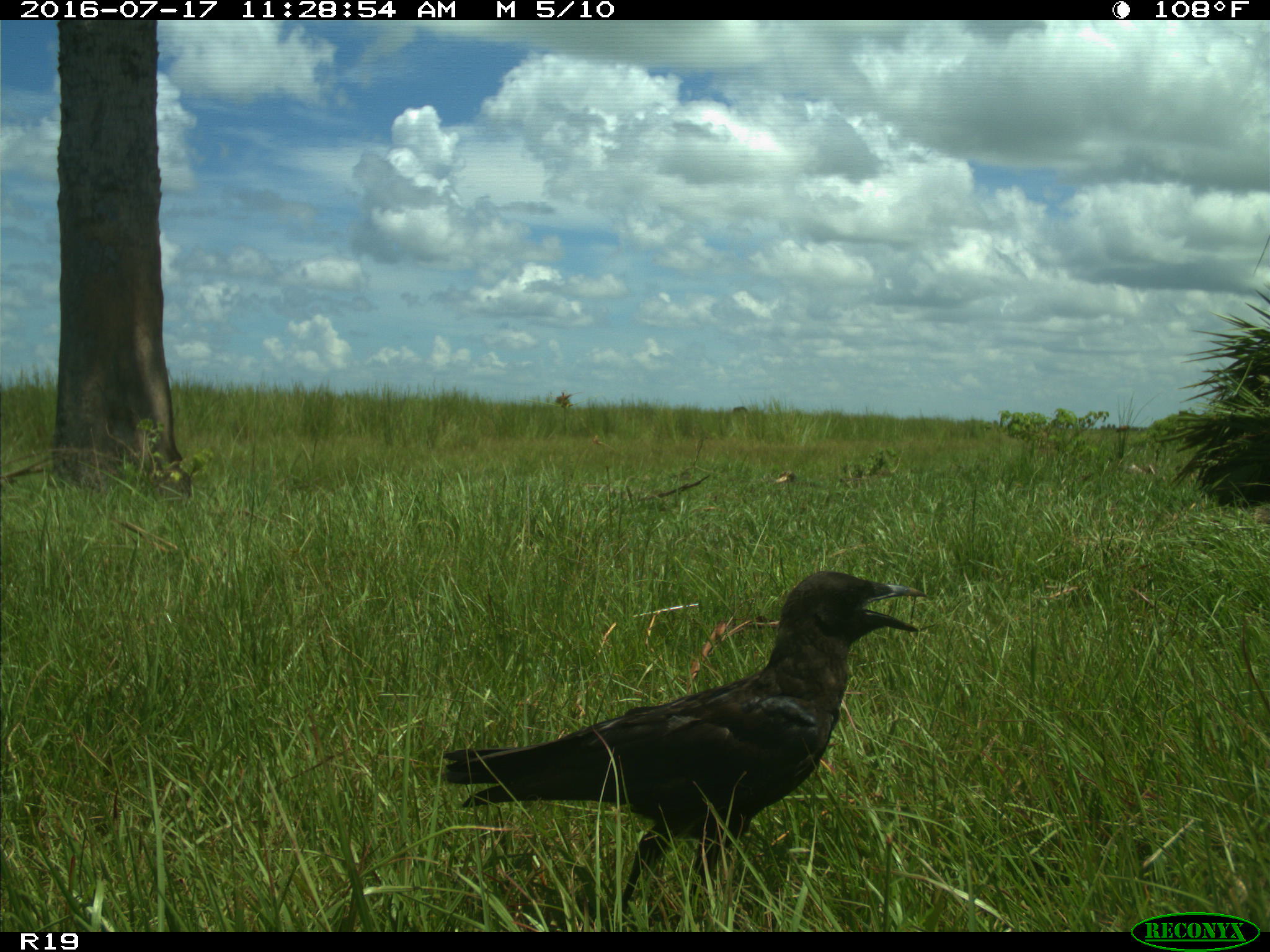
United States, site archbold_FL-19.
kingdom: Animalia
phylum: Chordata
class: Aves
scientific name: Aves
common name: birds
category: unidentified bird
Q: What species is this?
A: Unidentified bird (birds) (Aves).